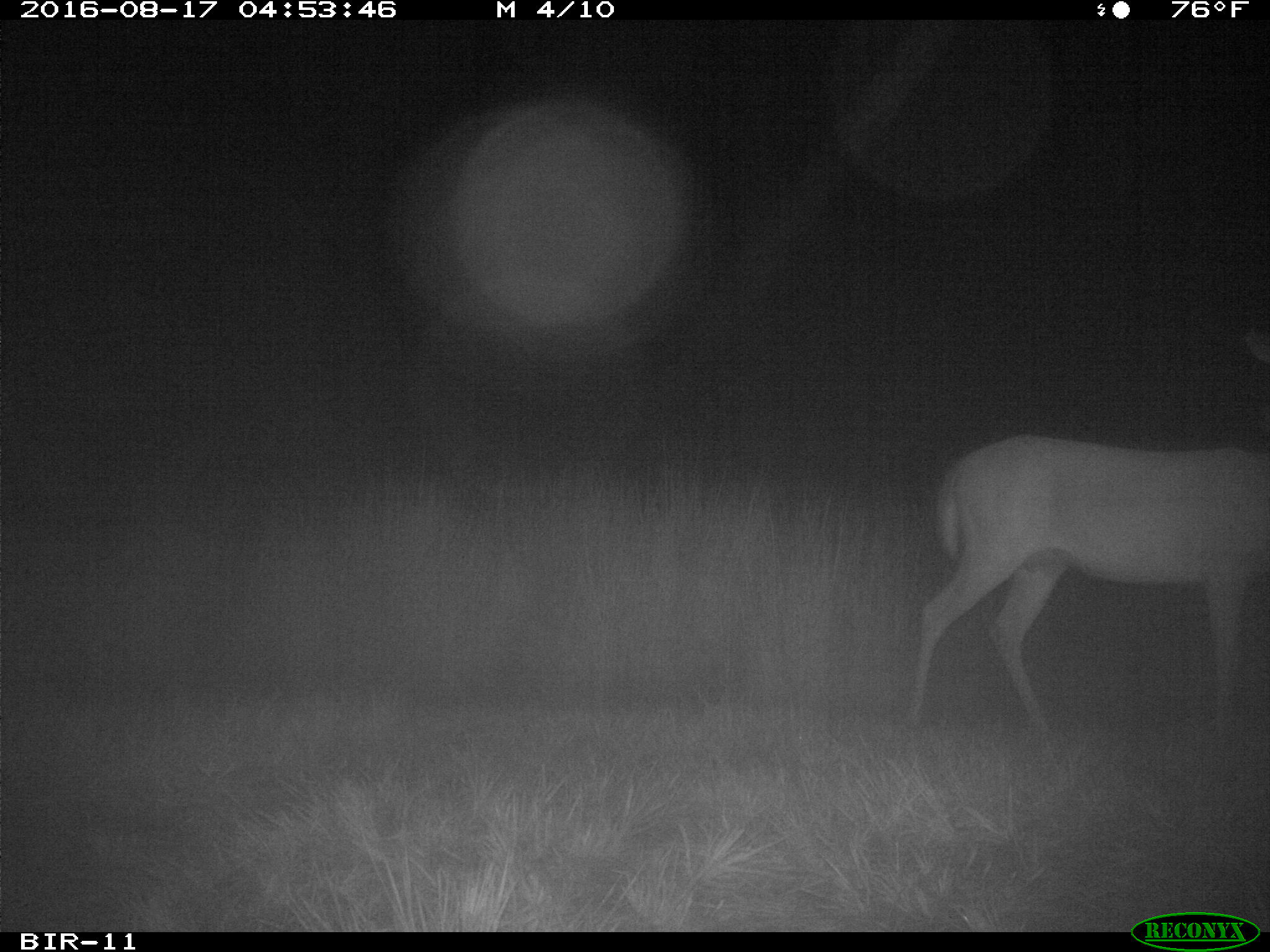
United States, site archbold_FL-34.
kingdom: Animalia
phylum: Chordata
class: Mammalia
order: Artiodactyla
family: Cervidae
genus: Odocoileus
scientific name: Odocoileus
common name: deer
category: unidentified deer